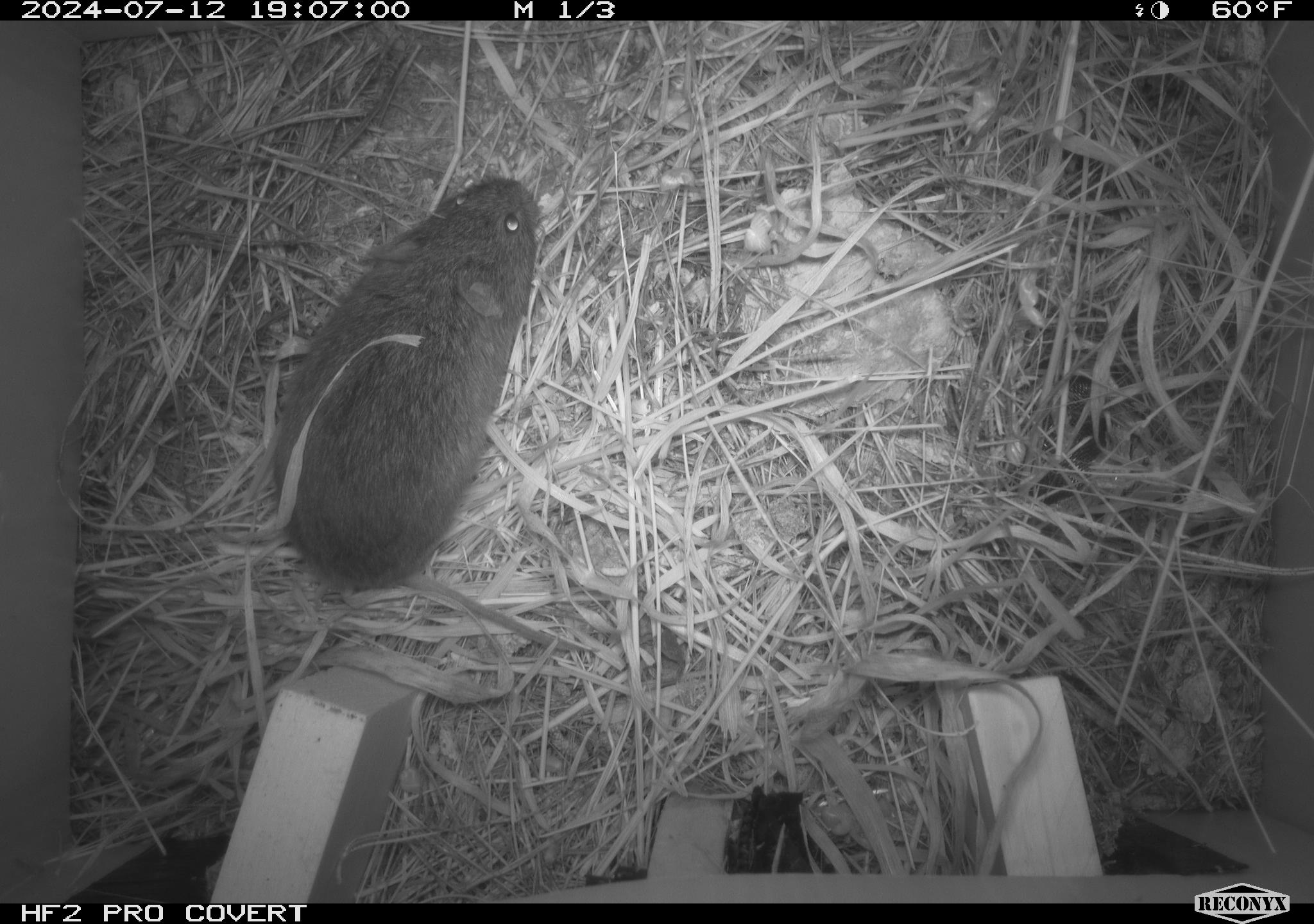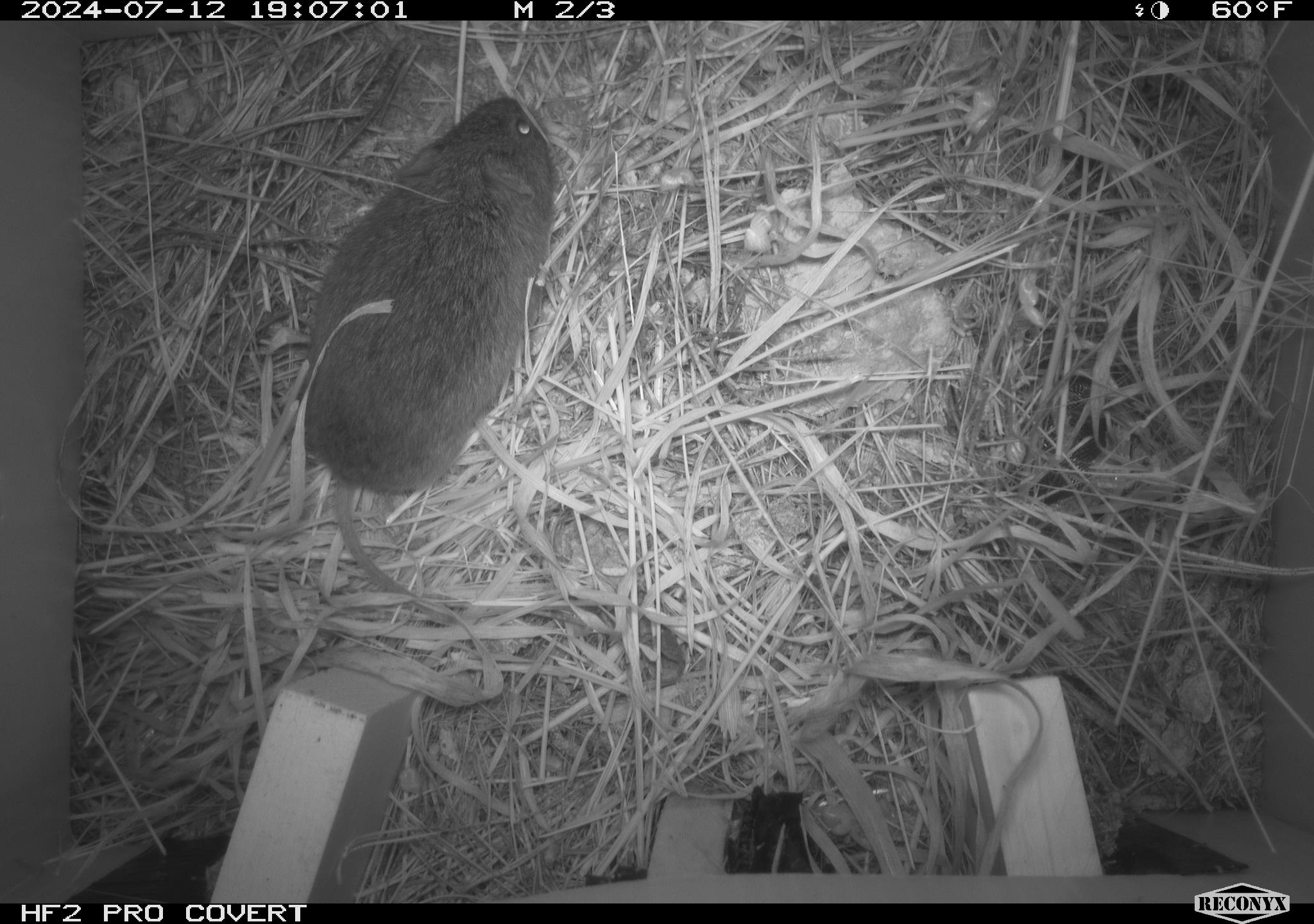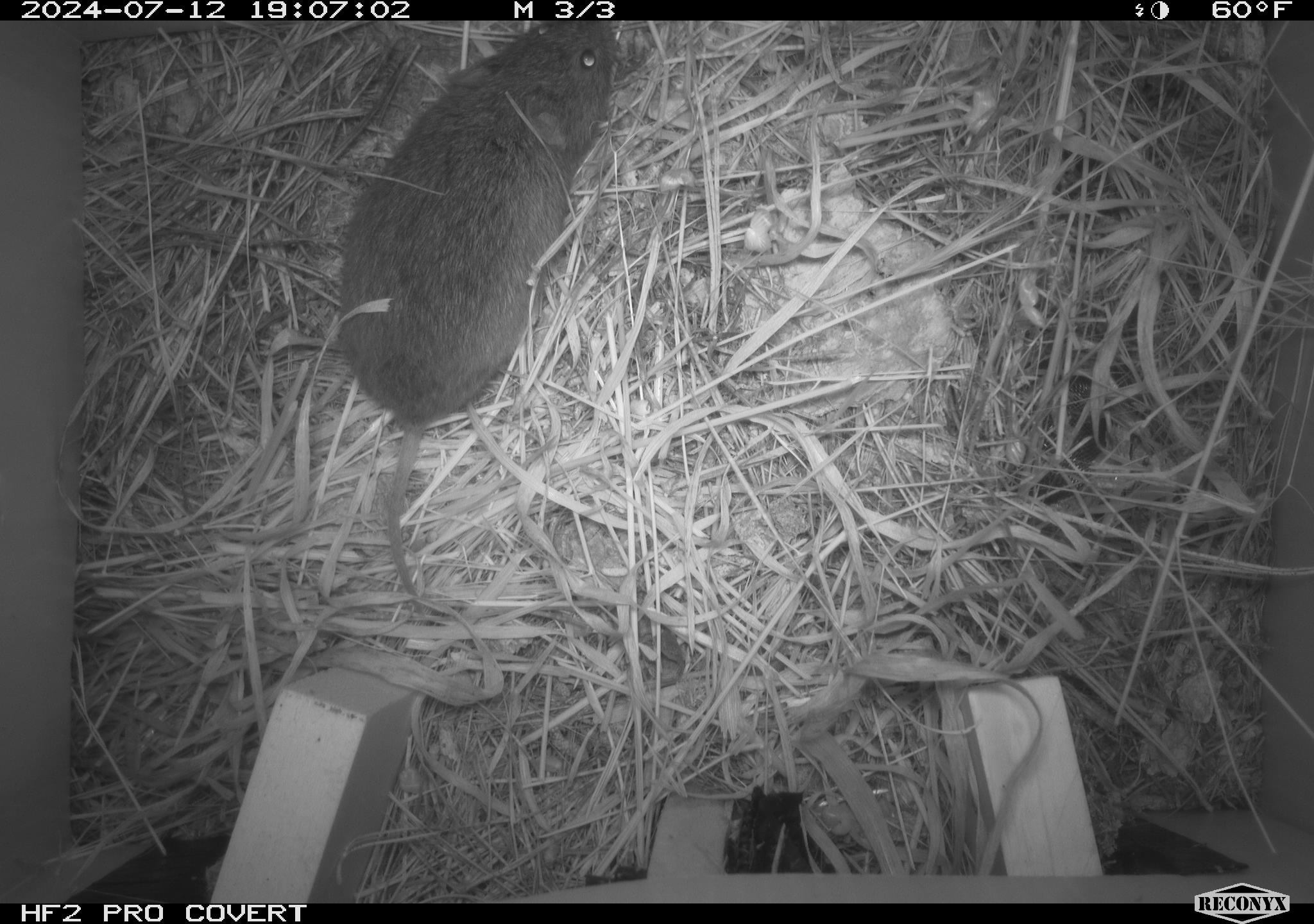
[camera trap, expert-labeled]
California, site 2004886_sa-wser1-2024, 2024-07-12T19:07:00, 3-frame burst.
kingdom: Animalia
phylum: Chordata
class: Mammalia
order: Rodentia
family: Cricetidae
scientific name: Arvicolinae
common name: voles, lemmings, and muskrats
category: arvicolinae subfamily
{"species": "arvicolinae subfamily (voles, lemmings, and muskrats) (Arvicolinae)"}